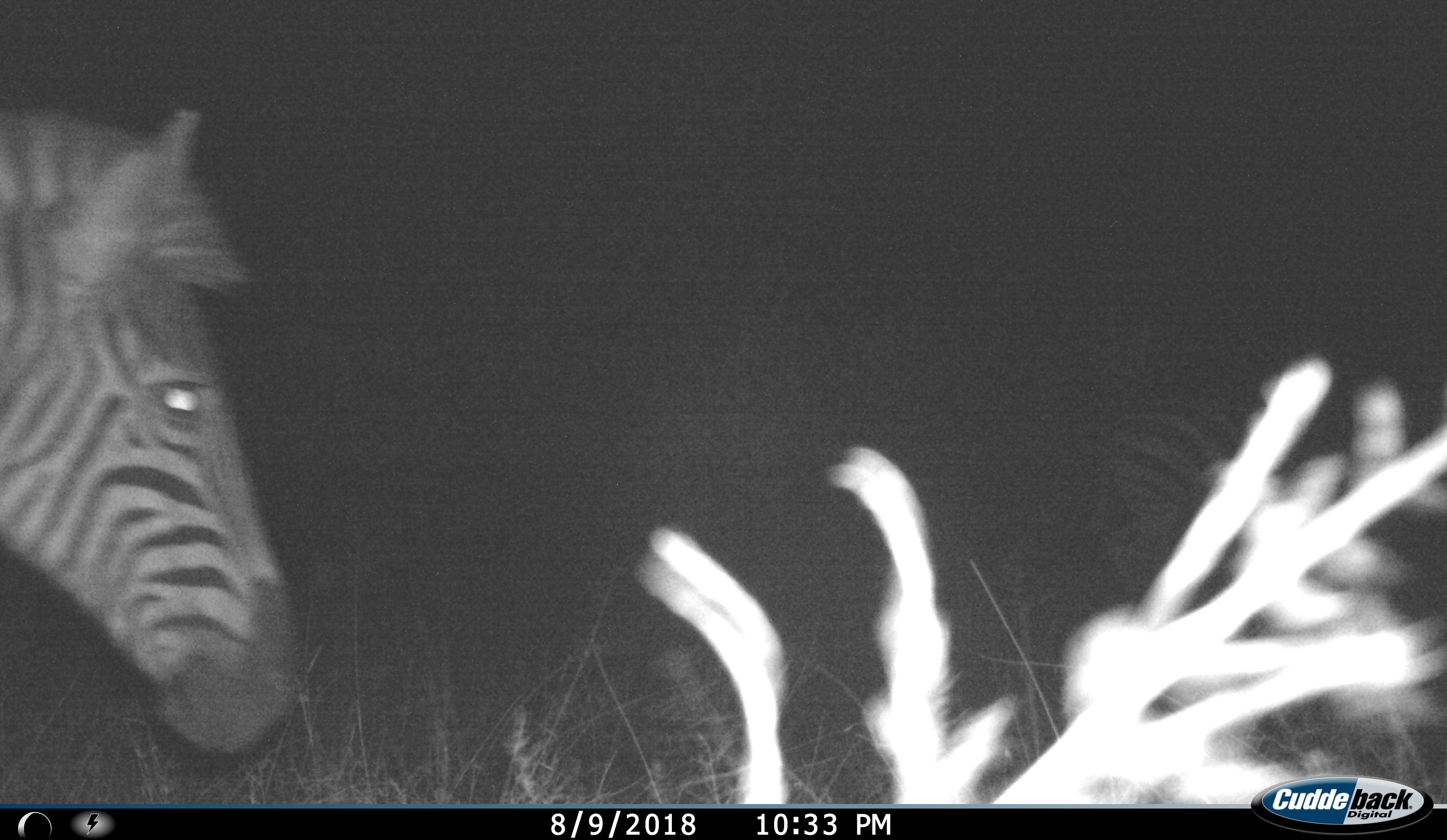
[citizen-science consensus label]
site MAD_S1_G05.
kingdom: Animalia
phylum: Chordata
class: Mammalia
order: Perissodactyla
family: Equidae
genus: Equus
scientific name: Equus quagga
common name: plains zebra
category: zebraplains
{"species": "zebraplains (plains zebra) (Equus quagga)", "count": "1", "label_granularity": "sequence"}